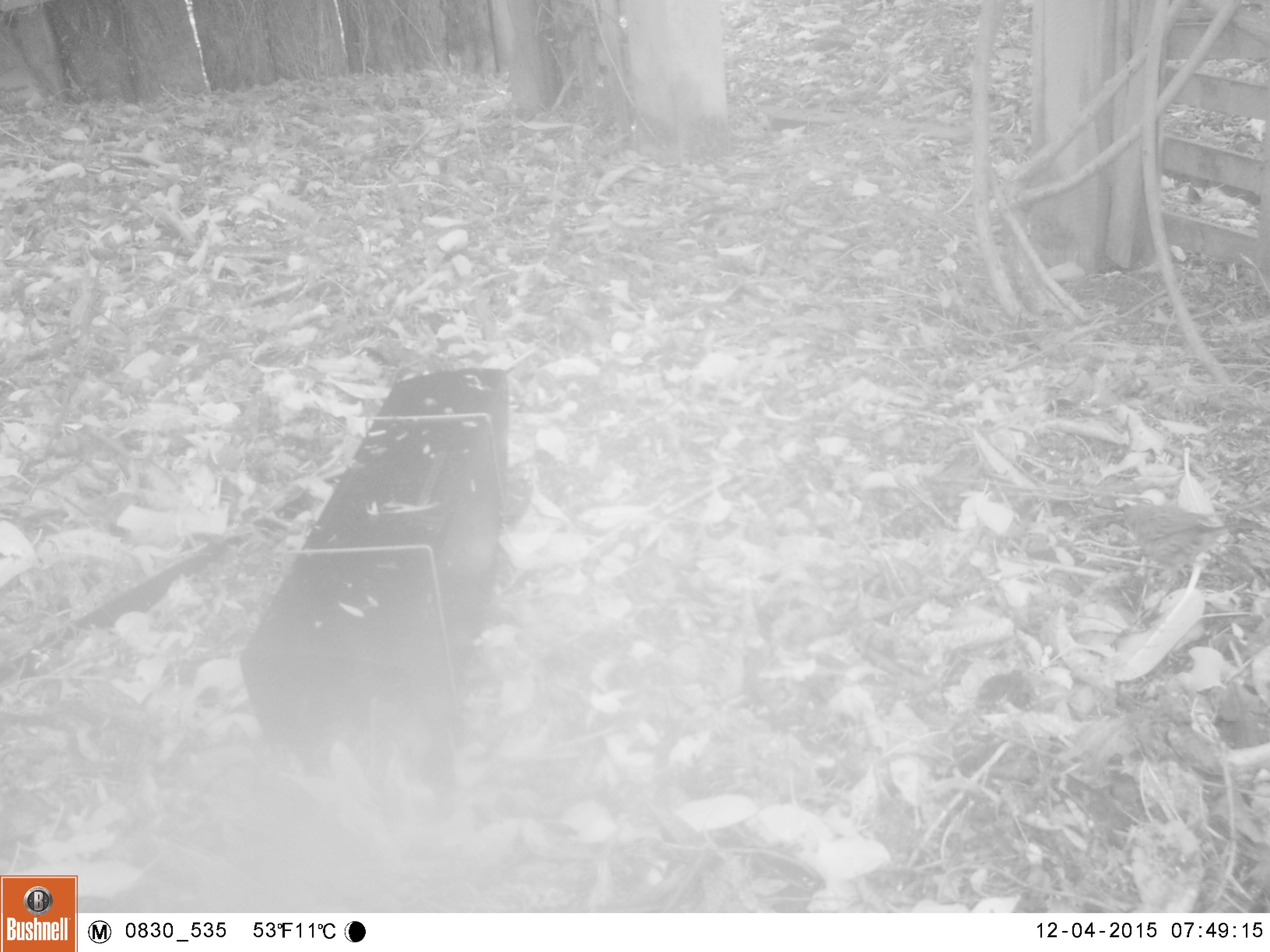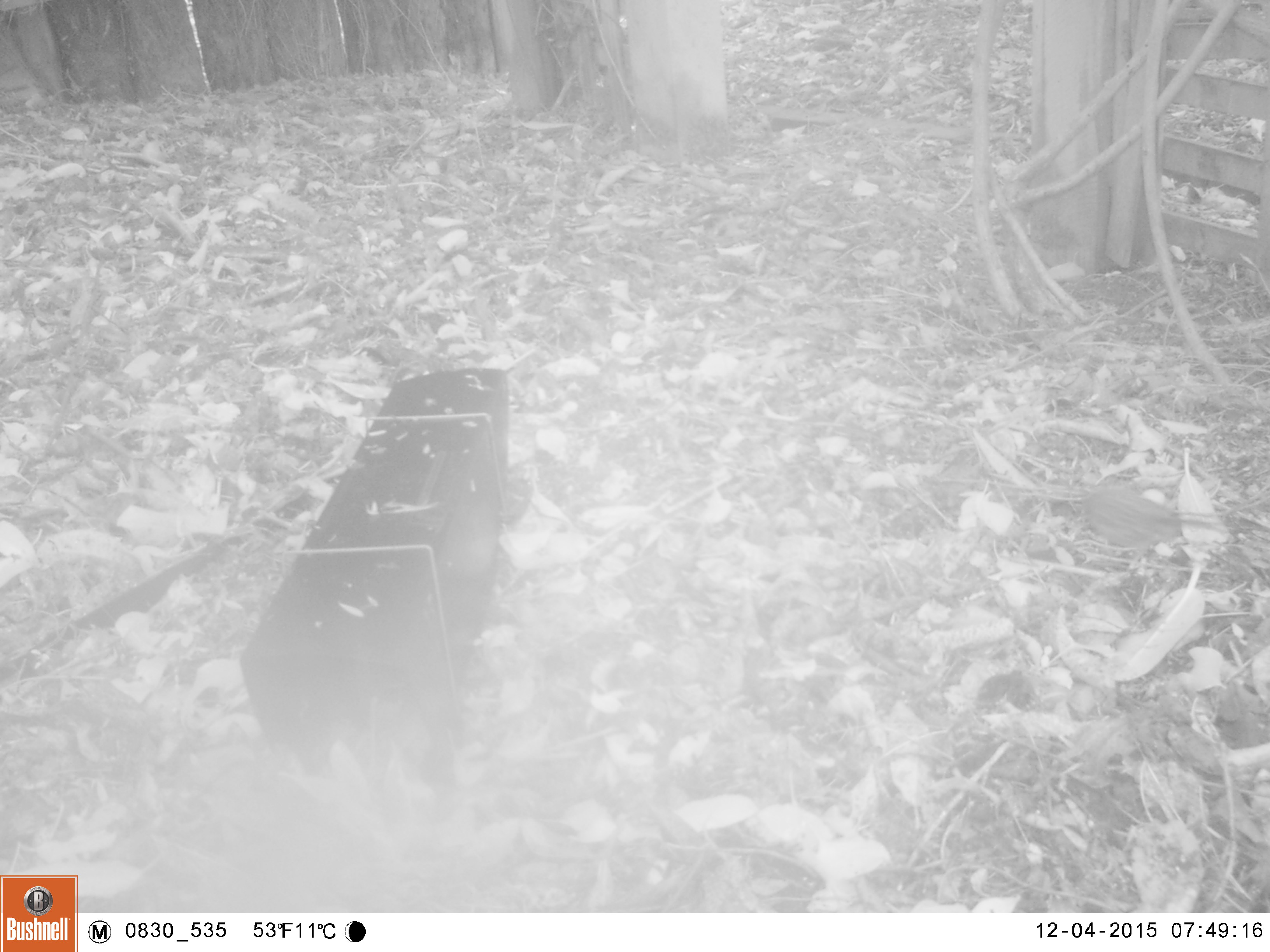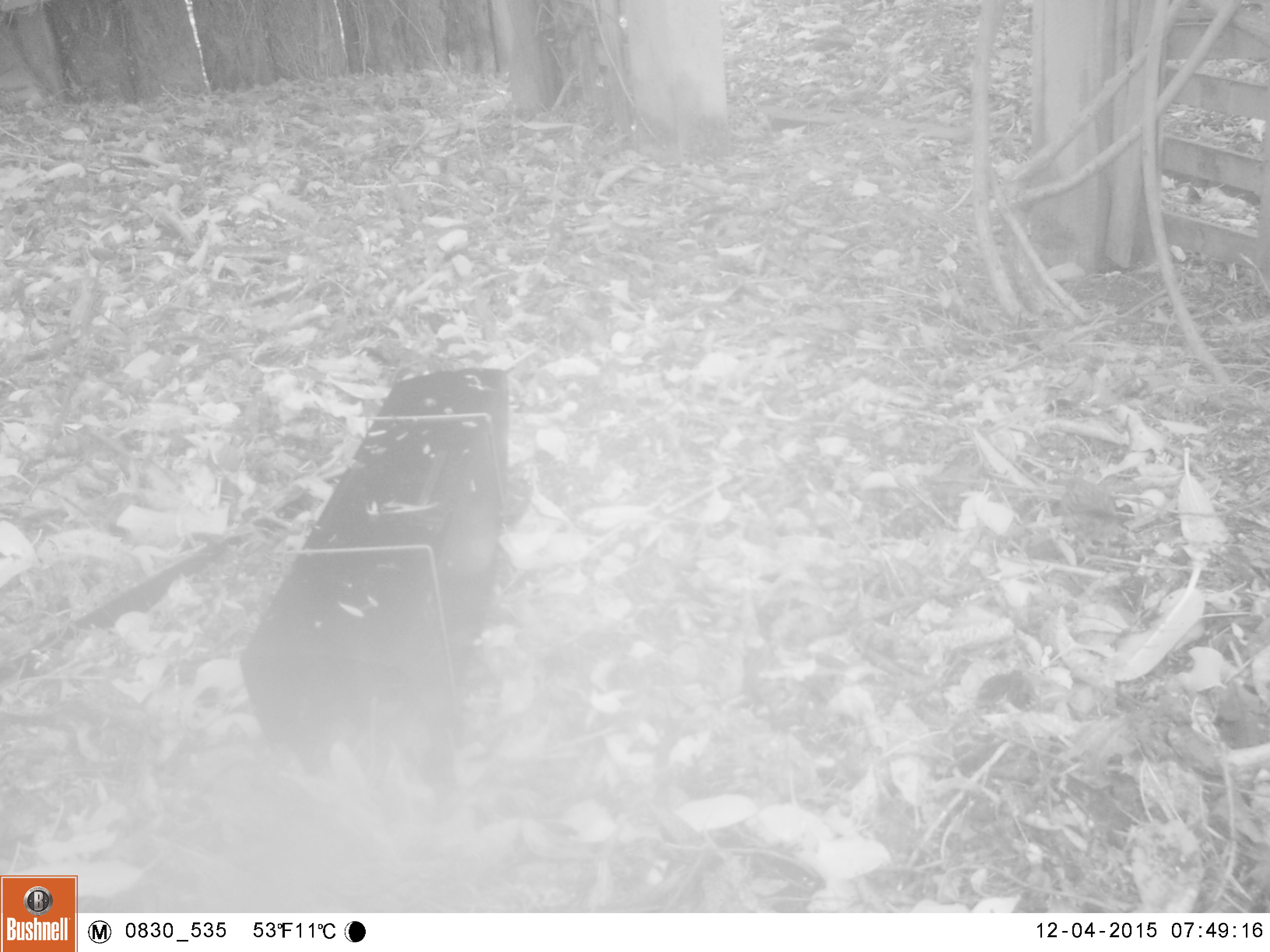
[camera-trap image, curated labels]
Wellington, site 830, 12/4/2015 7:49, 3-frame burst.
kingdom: Animalia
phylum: Chordata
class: Aves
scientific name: Aves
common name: bird